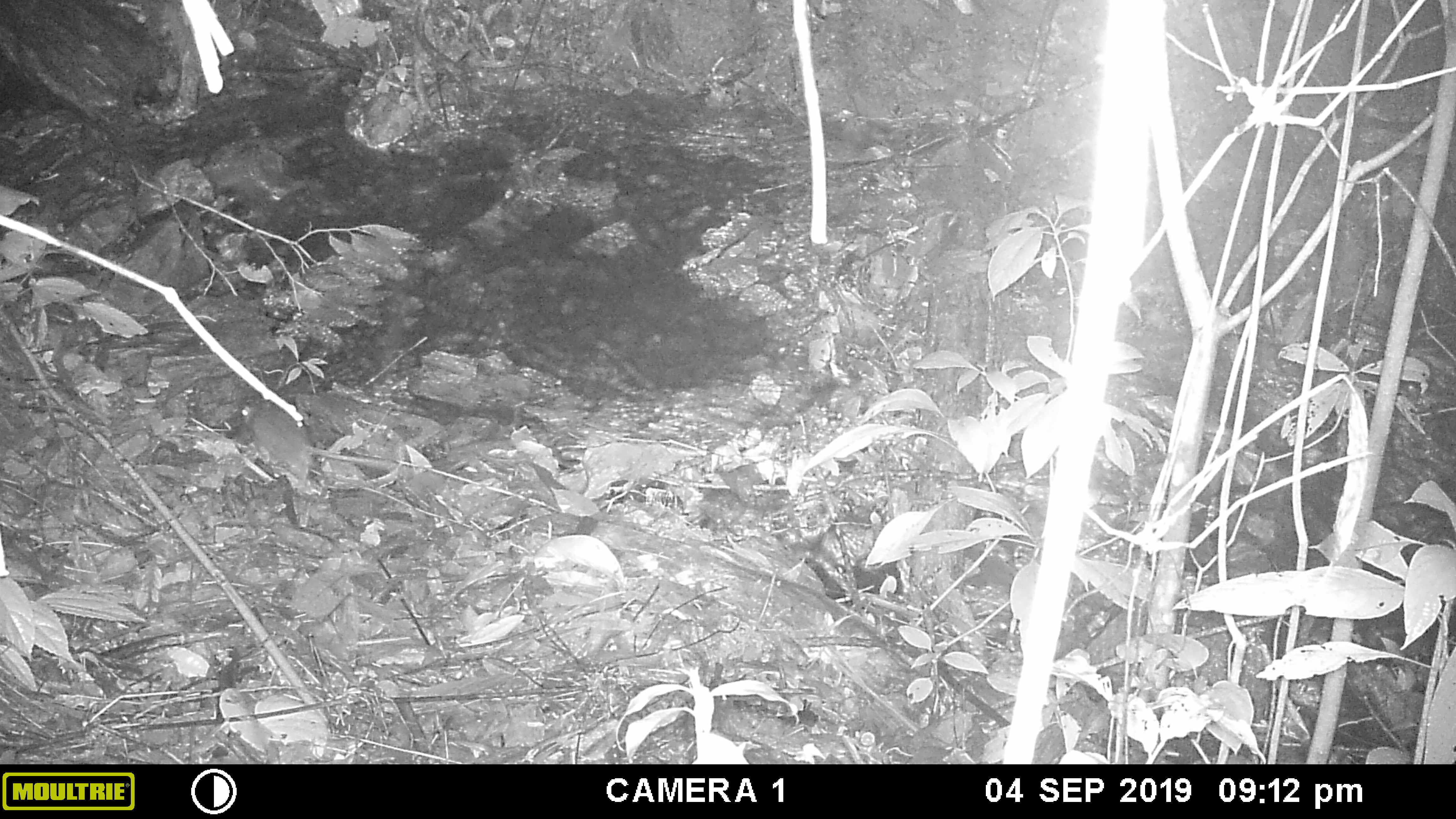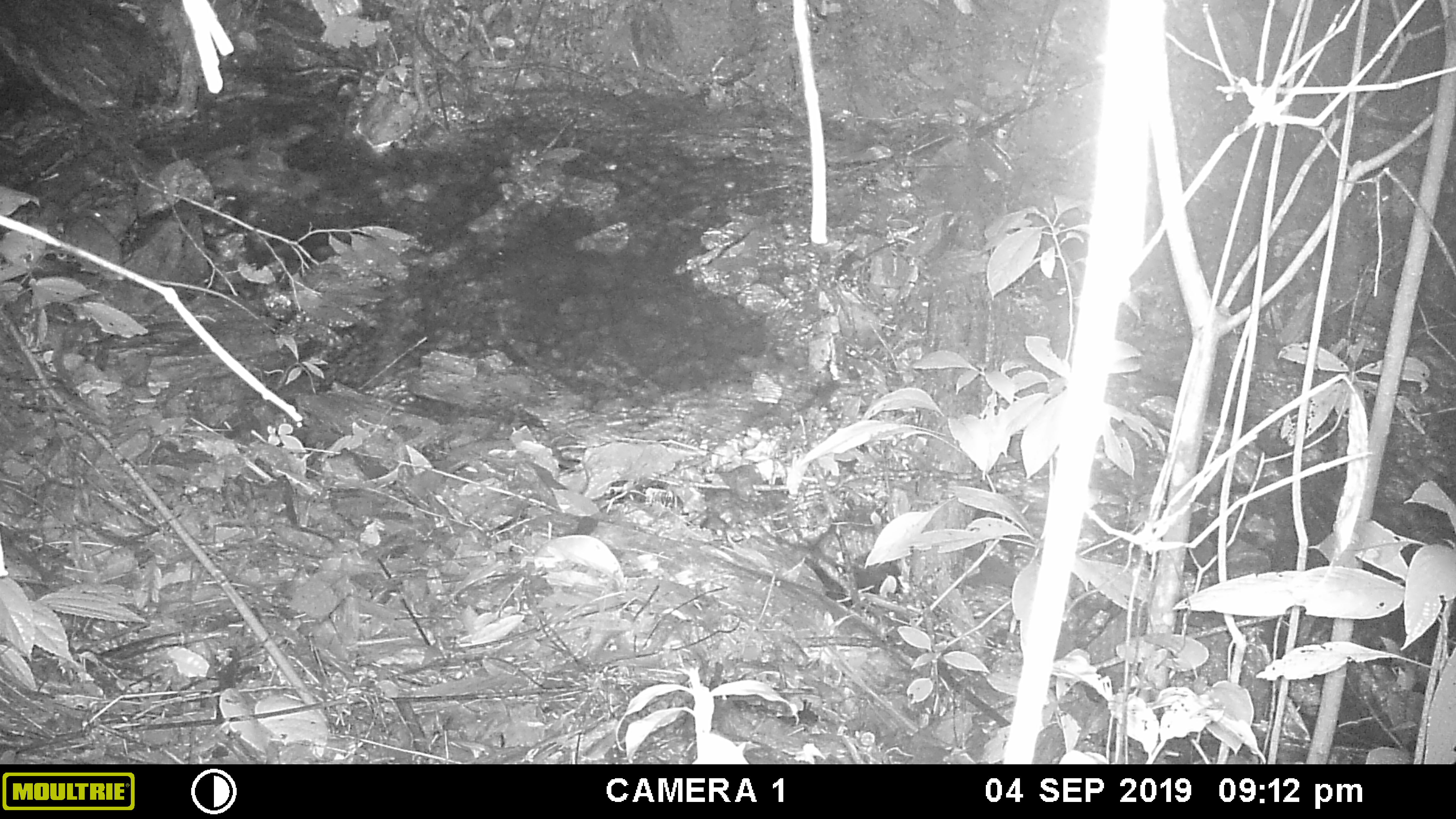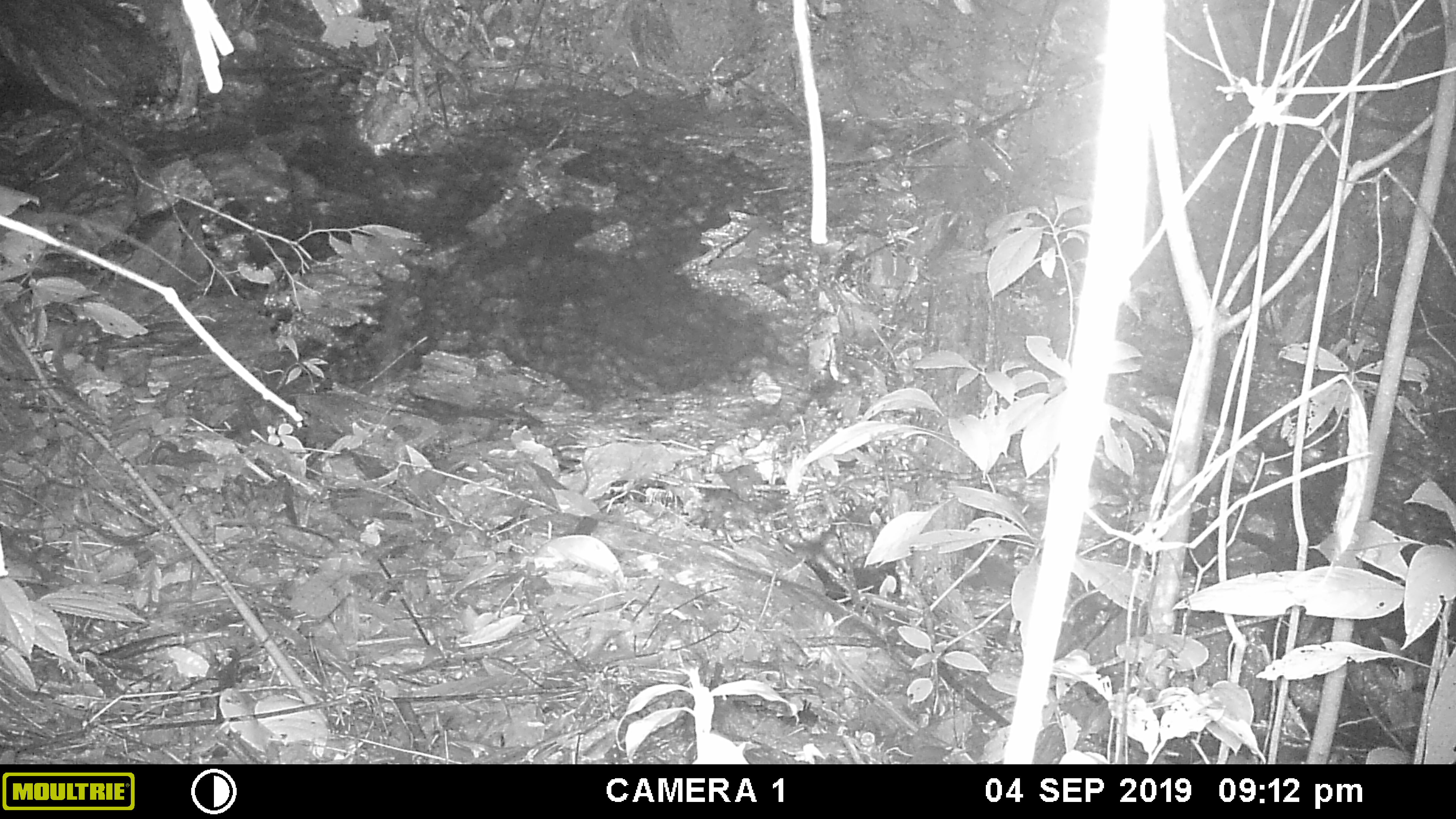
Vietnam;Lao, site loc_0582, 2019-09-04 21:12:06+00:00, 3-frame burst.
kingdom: Animalia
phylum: Chordata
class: Mammalia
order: Rodentia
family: Muridae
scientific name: Muridae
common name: old-world mice and rats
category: unidentified murid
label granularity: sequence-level